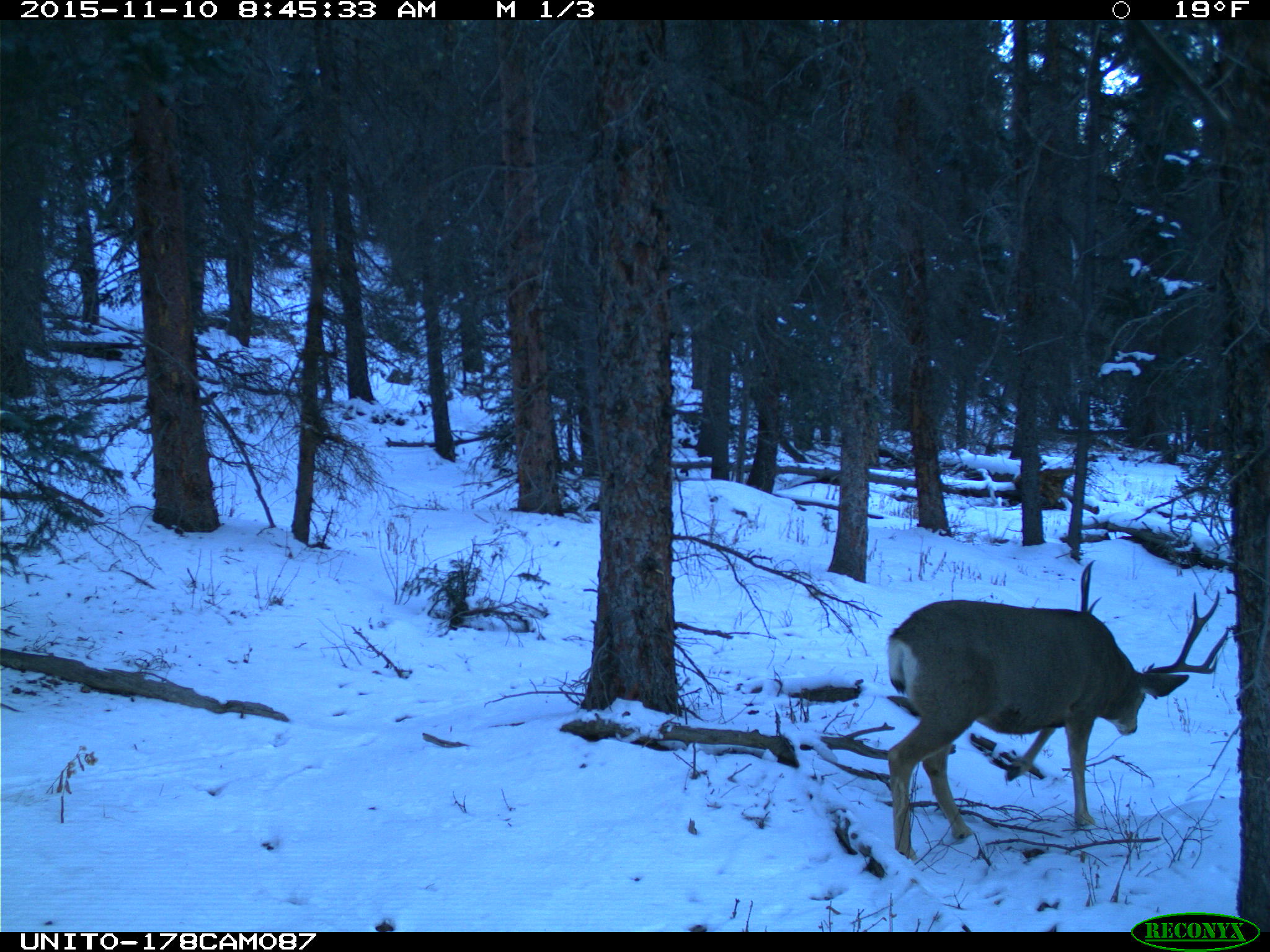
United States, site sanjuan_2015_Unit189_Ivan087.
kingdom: Animalia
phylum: Chordata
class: Mammalia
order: Artiodactyla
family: Cervidae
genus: Odocoileus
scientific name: Odocoileus hemionus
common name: mule deer